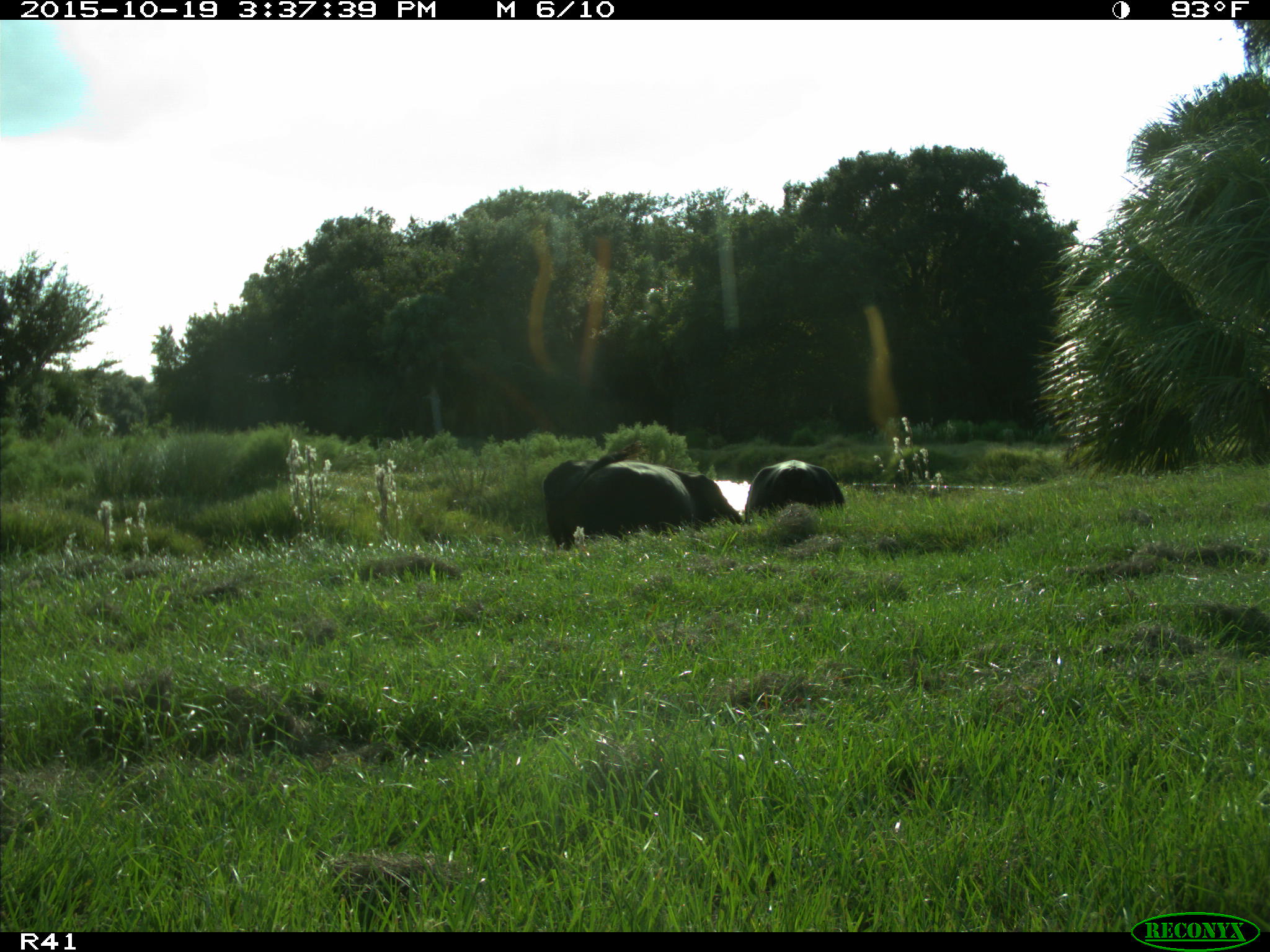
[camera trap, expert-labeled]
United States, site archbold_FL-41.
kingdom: Animalia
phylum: Chordata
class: Mammalia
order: Artiodactyla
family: Bovidae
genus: Bos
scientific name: Bos taurus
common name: domestic cow